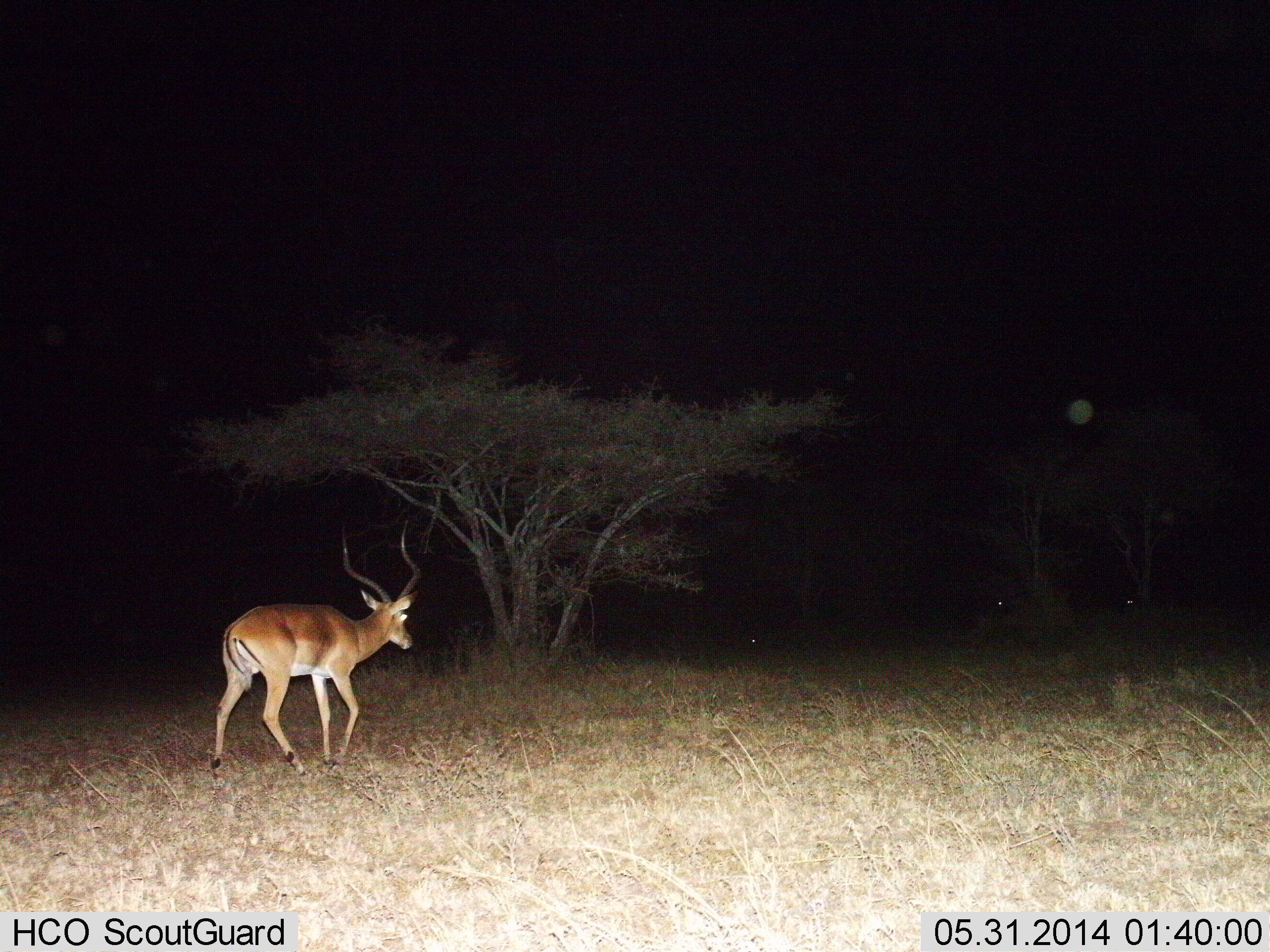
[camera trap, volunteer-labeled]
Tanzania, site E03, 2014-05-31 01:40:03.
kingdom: Animalia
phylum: Chordata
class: Mammalia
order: Artiodactyla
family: Bovidae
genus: Aepyceros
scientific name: Aepyceros melampus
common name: impala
Impala (Aepyceros melampus), count 1. Behavior (volunteer vote fractions): standing 10%, resting 0%, moving 90%, interacting 0%. Young present (vote fraction): 0%. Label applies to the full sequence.